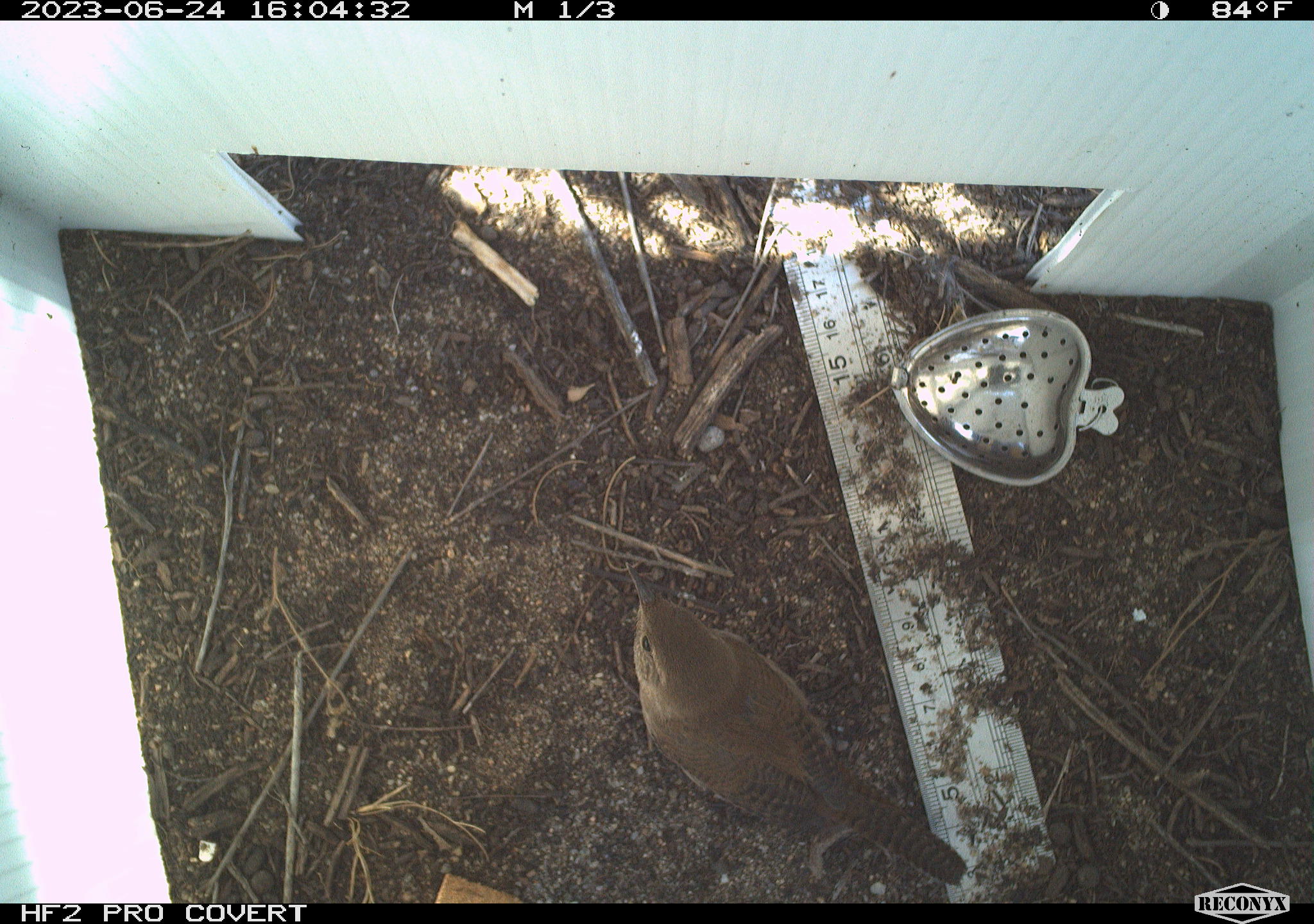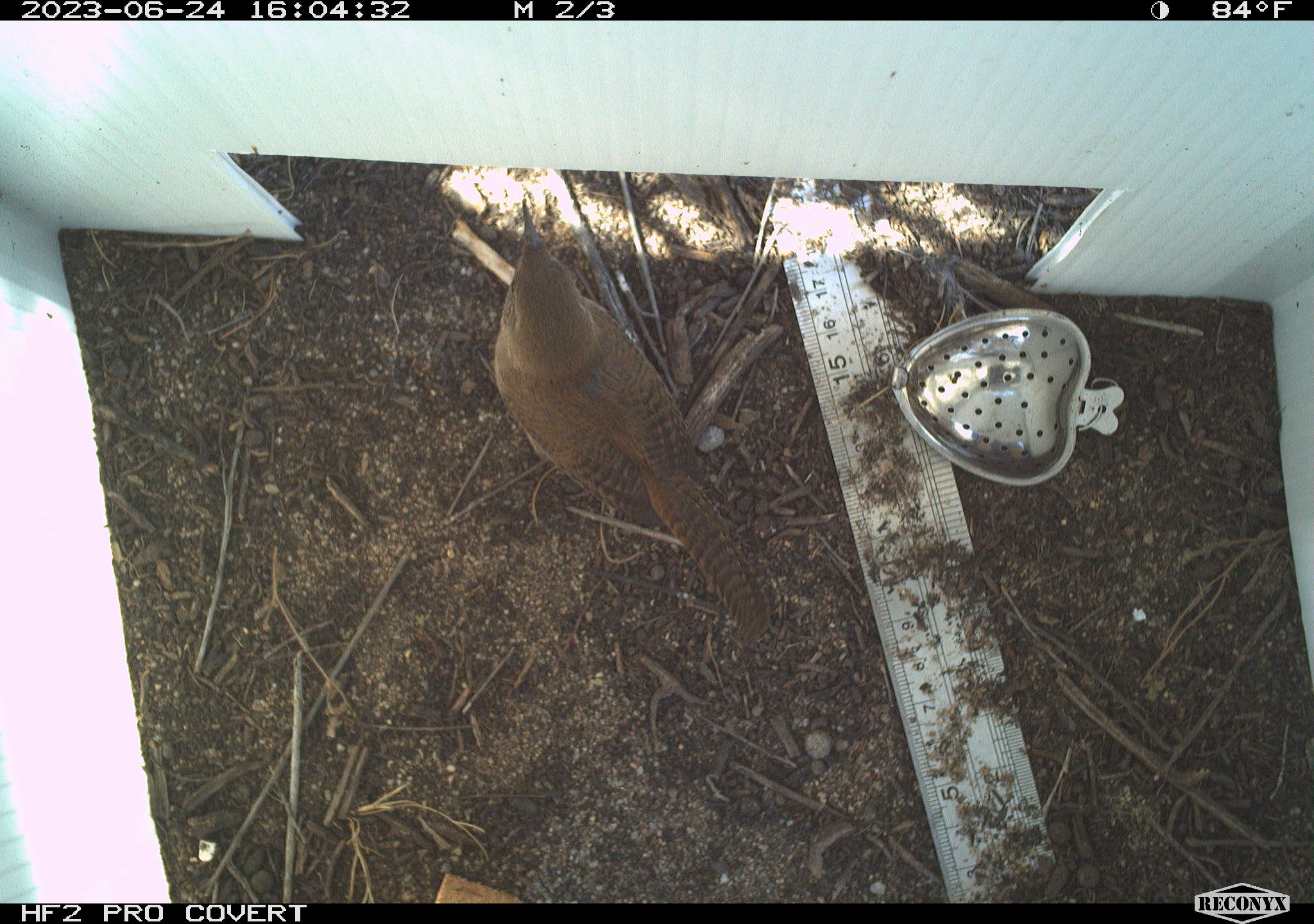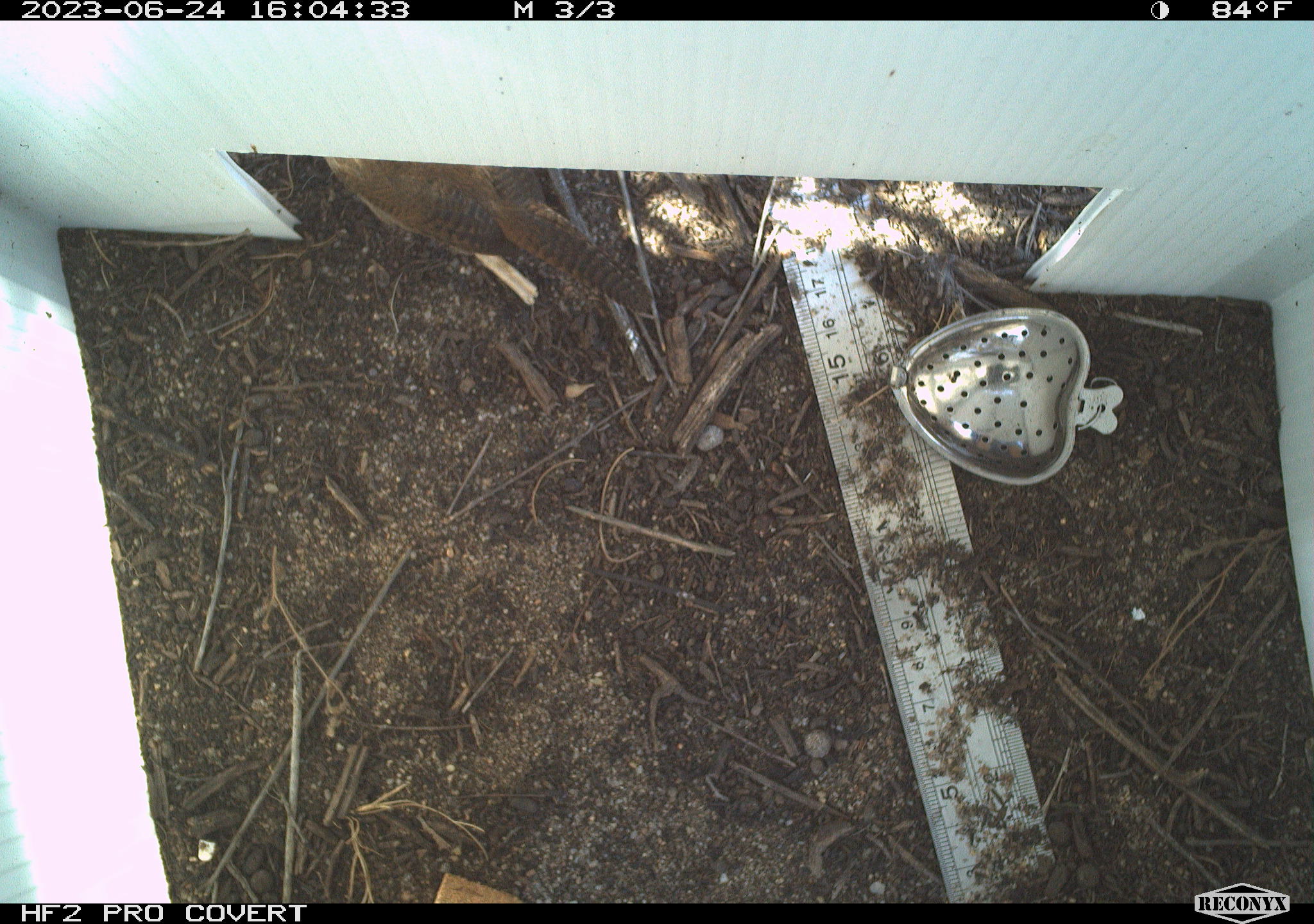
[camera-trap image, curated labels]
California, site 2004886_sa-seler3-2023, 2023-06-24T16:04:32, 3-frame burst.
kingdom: Animalia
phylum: Chordata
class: Aves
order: Passeriformes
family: Troglodytidae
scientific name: Troglodytidae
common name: wren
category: troglodytidae family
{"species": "troglodytidae family (wren) (Troglodytidae)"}